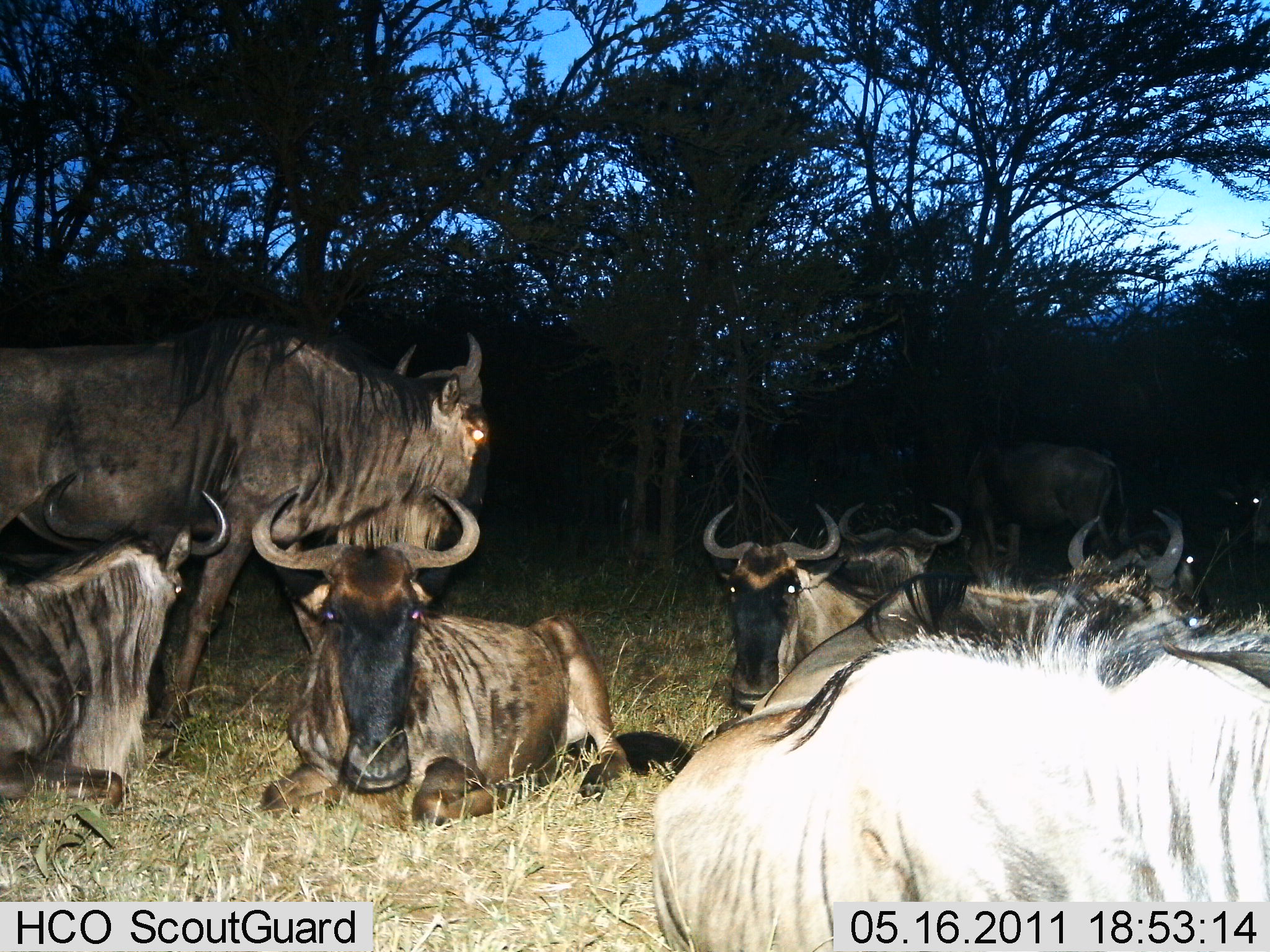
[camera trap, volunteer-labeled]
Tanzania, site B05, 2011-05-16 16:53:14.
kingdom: Animalia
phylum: Chordata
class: Mammalia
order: Artiodactyla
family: Bovidae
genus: Connochaetes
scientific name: Connochaetes taurinus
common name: blue wildebeest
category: wildebeest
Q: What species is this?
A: Wildebeest (blue wildebeest) (Connochaetes taurinus).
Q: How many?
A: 8.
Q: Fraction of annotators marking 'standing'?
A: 69%.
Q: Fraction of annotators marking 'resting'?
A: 92%.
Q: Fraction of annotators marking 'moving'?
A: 0%.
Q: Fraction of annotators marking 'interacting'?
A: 8%.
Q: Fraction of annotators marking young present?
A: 0%.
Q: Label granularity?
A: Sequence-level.